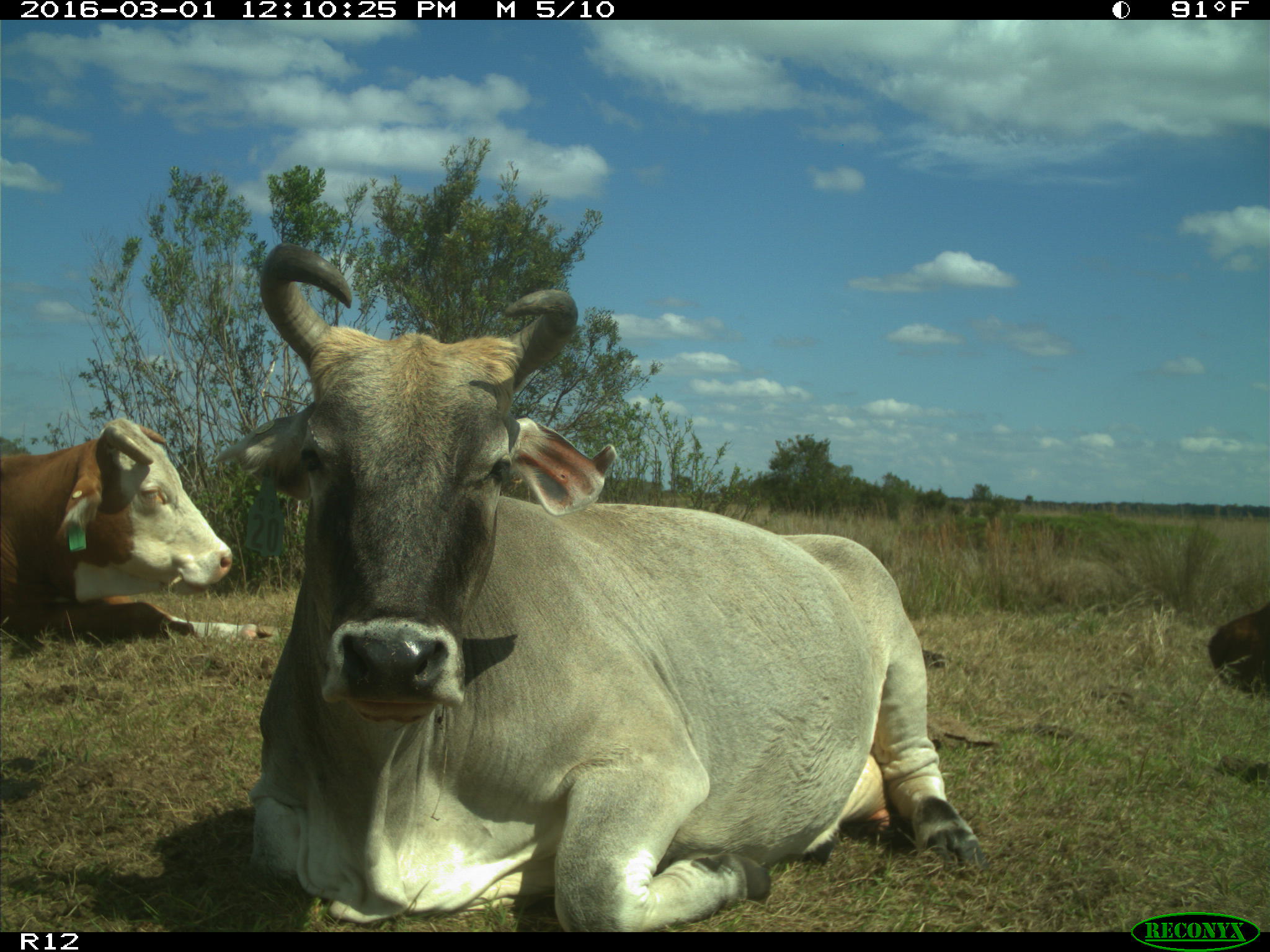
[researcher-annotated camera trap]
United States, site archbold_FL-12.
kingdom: Animalia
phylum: Chordata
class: Mammalia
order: Artiodactyla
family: Bovidae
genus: Bos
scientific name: Bos taurus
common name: domestic cow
Bos taurus (domestic cow).